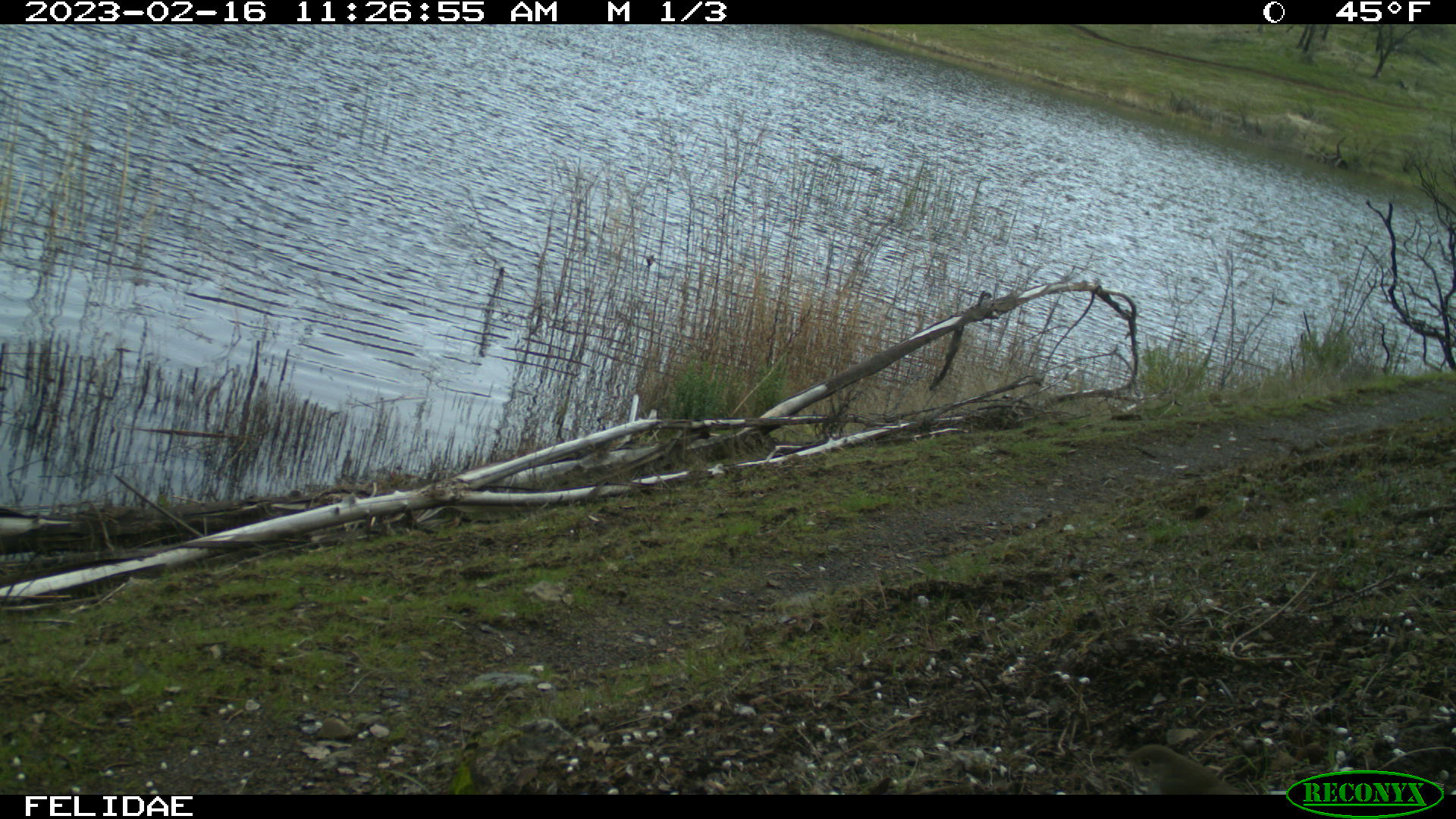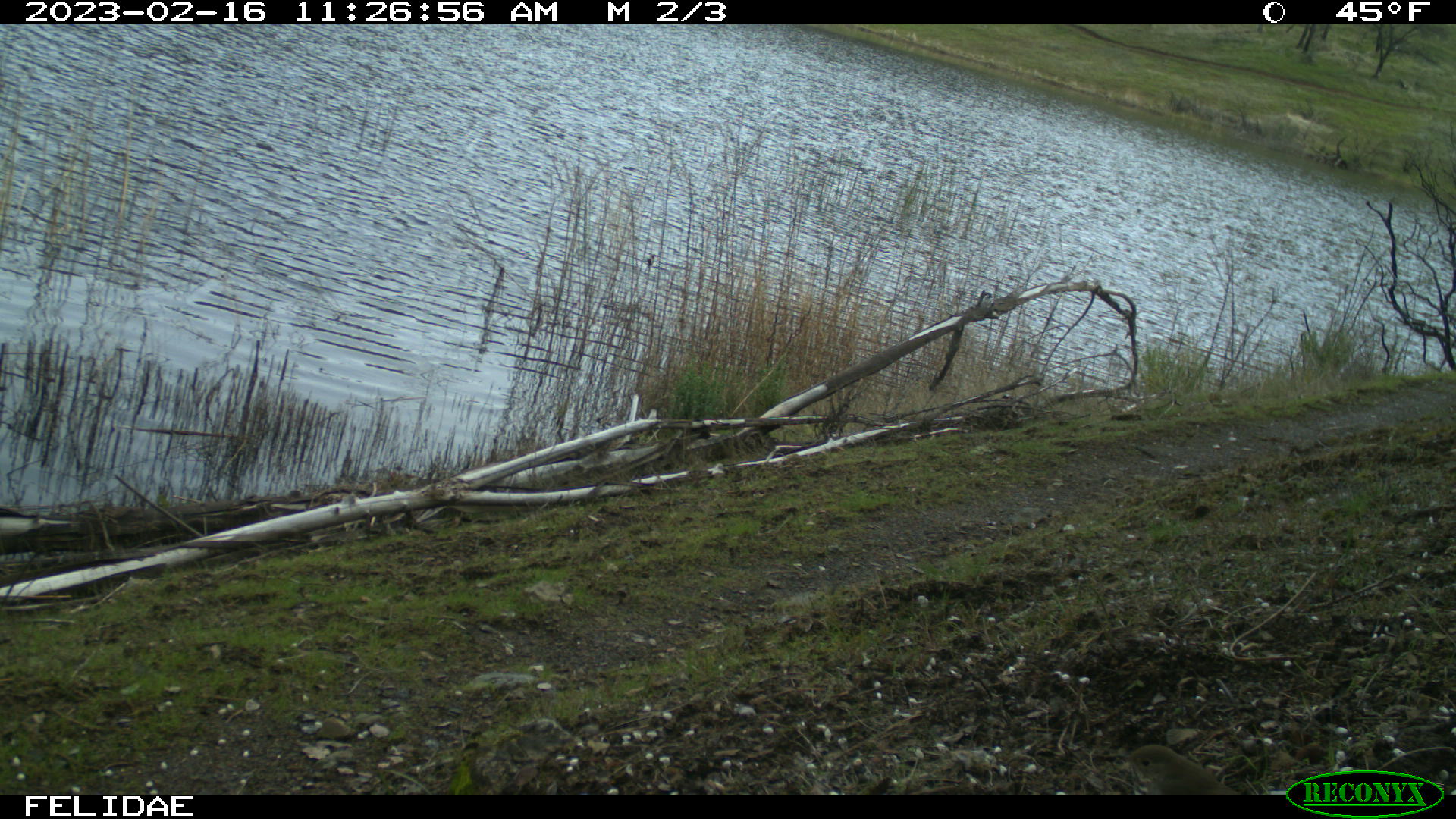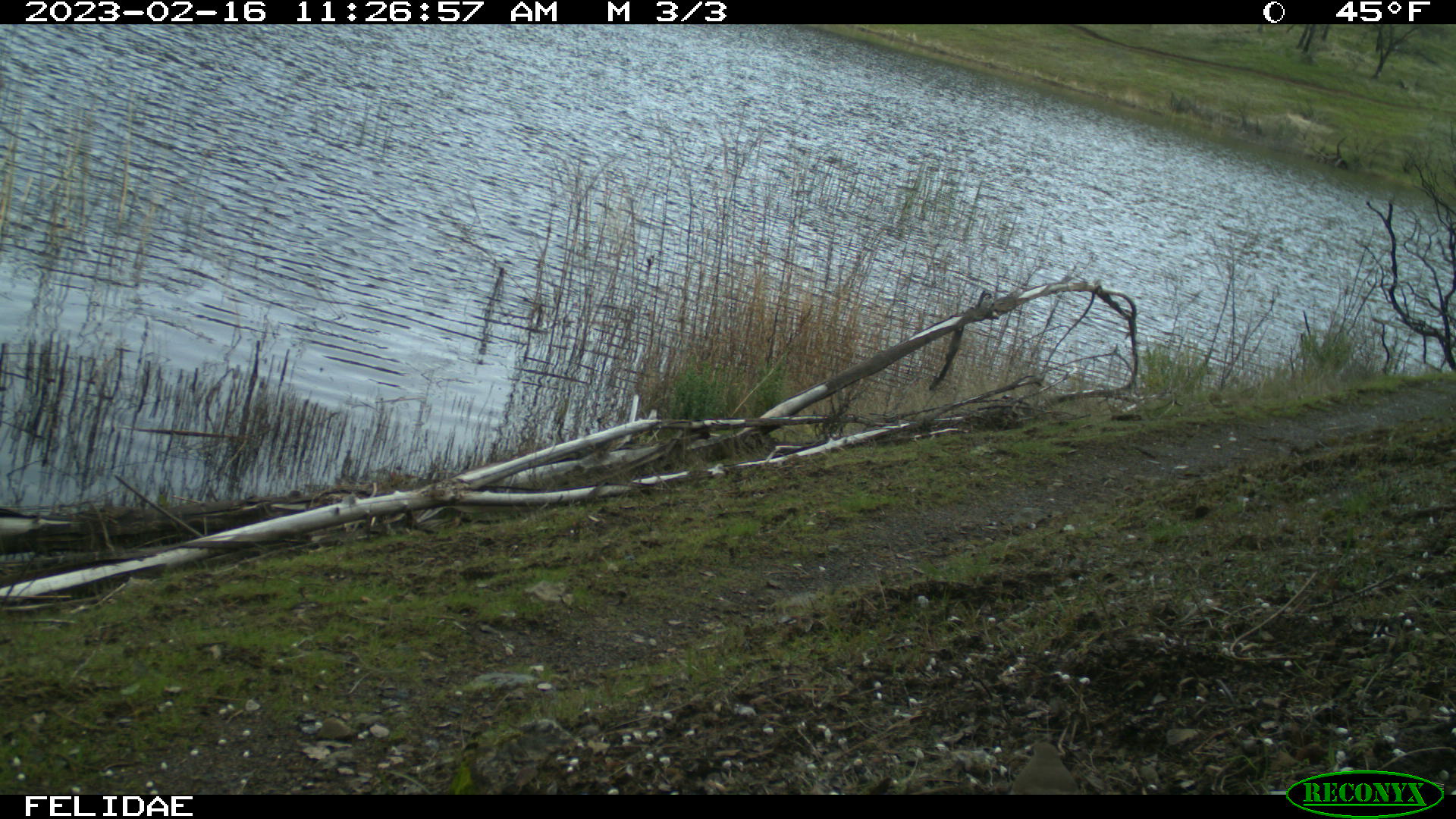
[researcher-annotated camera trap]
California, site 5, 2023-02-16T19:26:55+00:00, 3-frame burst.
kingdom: Animalia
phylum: Chordata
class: Aves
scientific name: Aves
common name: bird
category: unknown bird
Unknown bird (bird) (Aves).